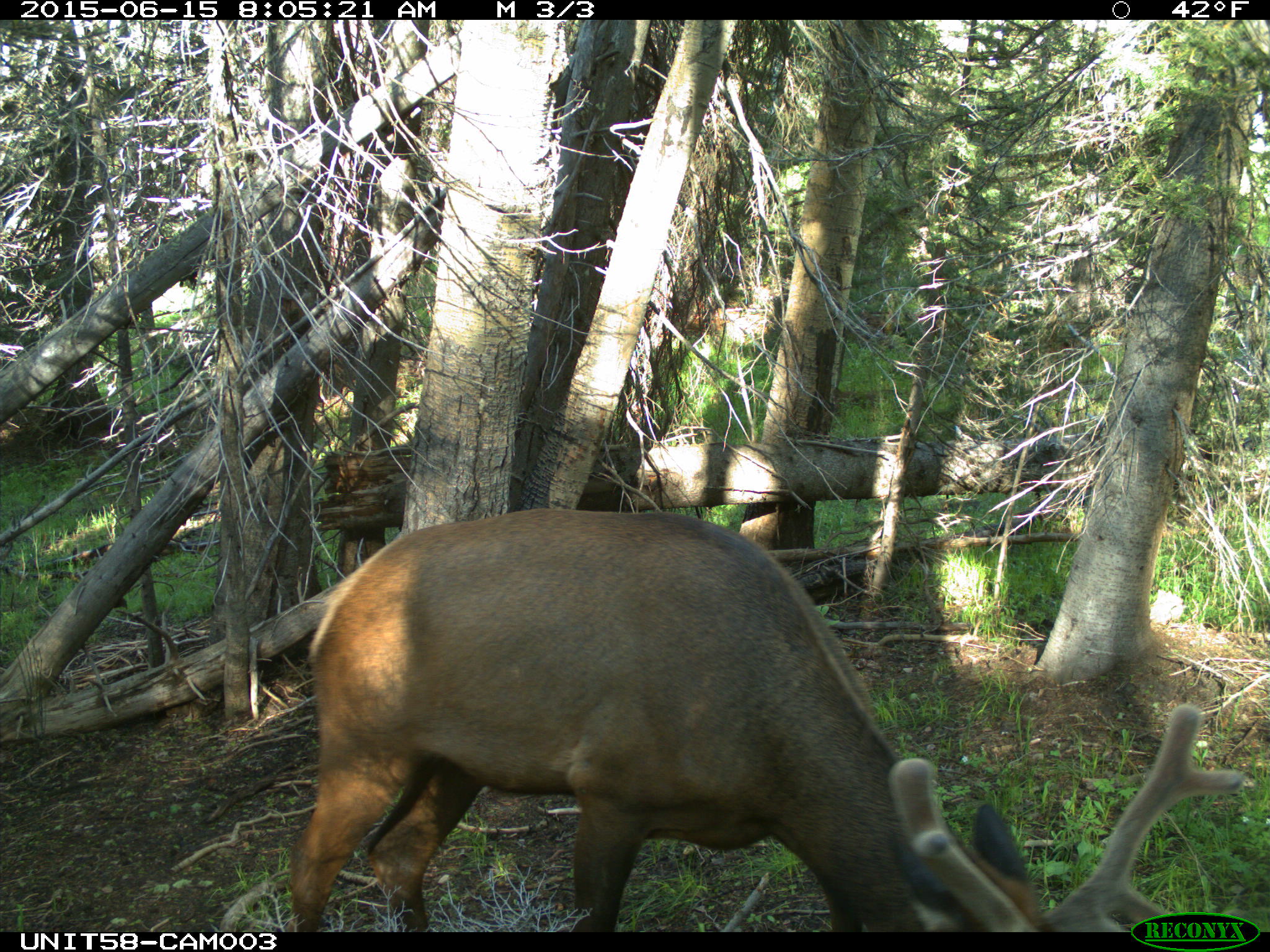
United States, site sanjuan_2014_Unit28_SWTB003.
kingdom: Animalia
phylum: Chordata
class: Mammalia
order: Artiodactyla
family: Cervidae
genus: Cervus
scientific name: Cervus elaphus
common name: red deer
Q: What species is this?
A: Cervus elaphus (red deer).